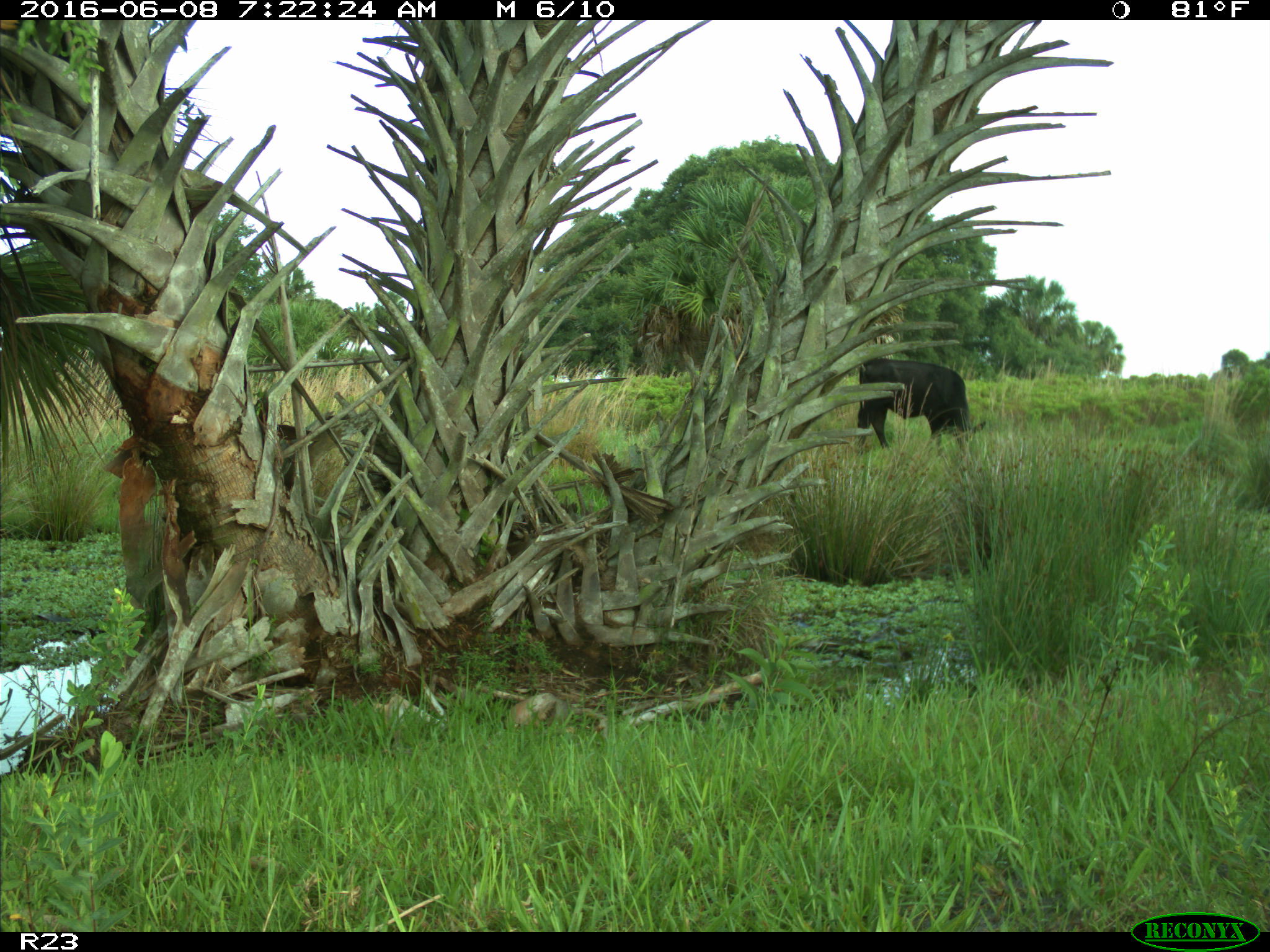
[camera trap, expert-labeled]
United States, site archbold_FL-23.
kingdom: Animalia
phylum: Chordata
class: Mammalia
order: Artiodactyla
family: Bovidae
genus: Bos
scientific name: Bos taurus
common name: domestic cow